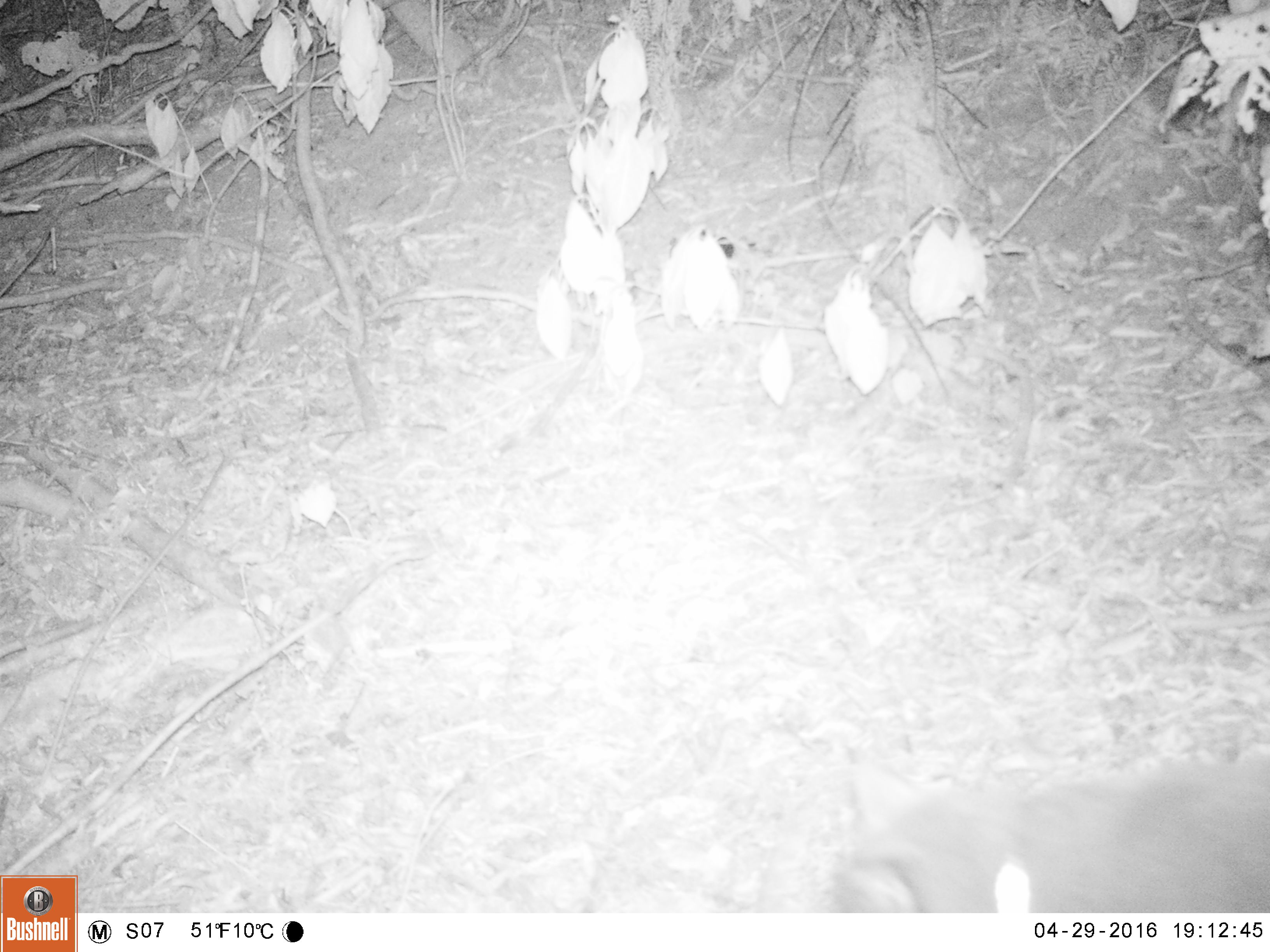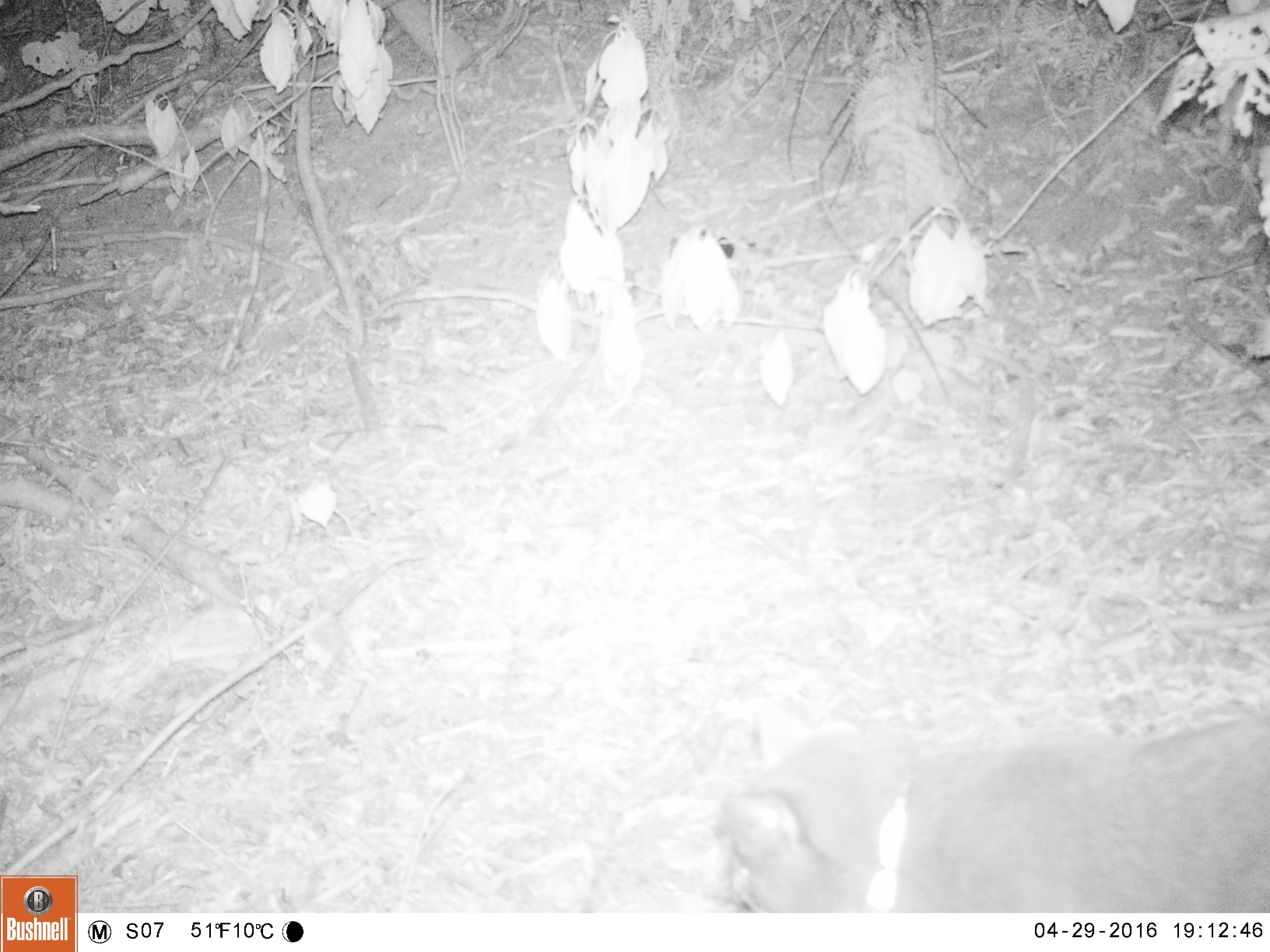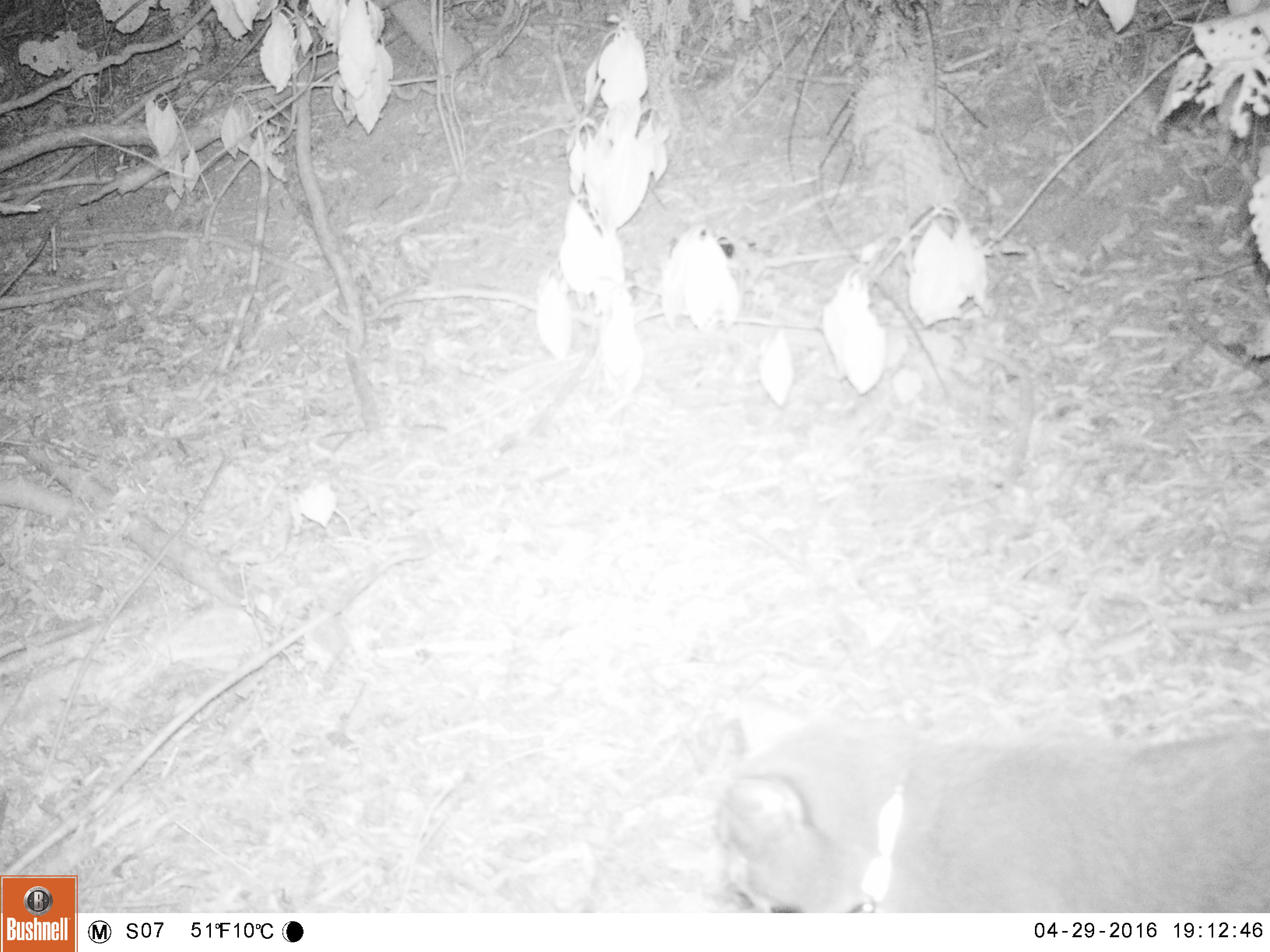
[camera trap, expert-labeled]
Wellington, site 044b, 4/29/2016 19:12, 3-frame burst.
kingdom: Animalia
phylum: Chordata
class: Mammalia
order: Carnivora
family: Felidae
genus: Felis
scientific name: Felis catus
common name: cat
Cat (Felis catus).